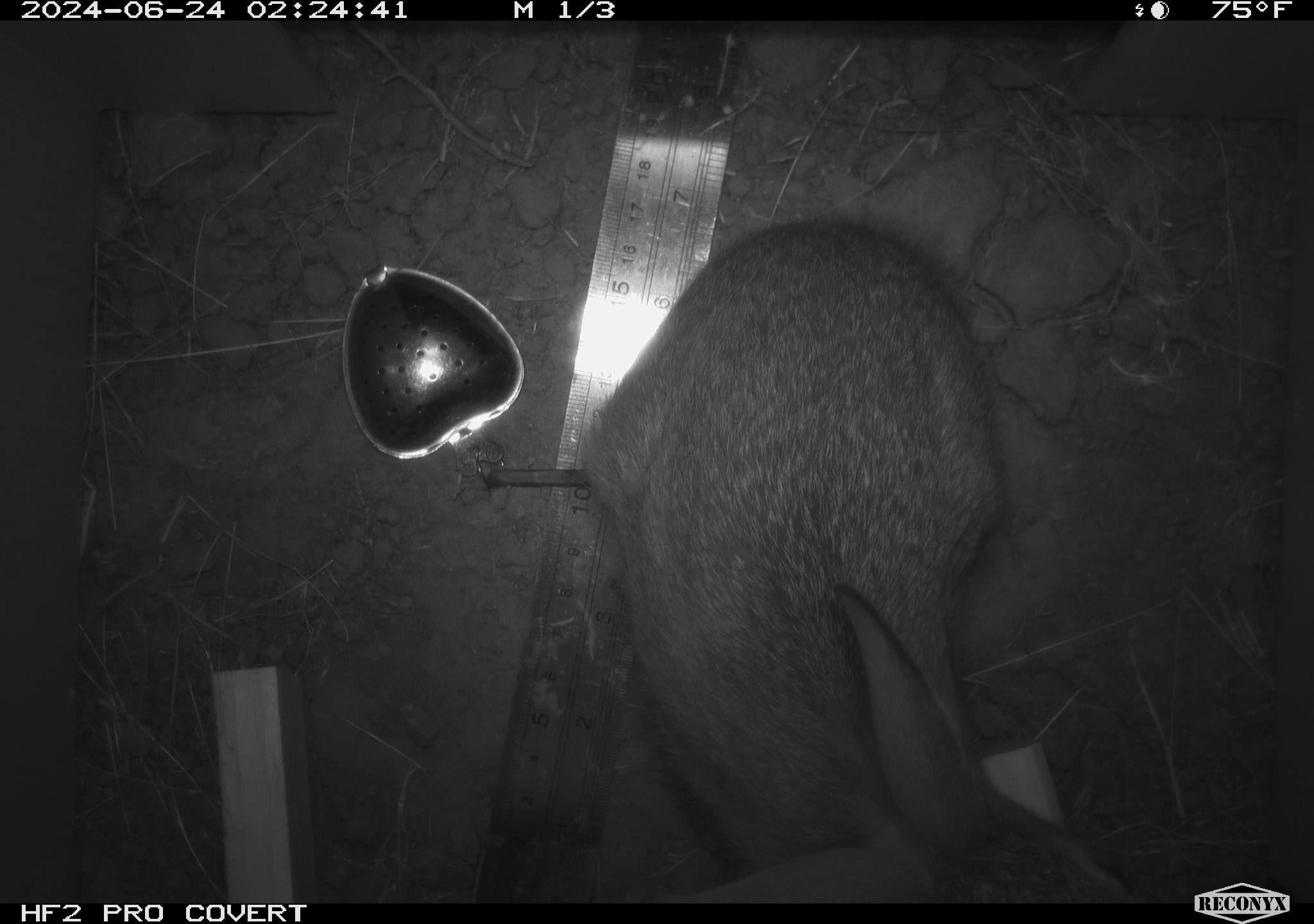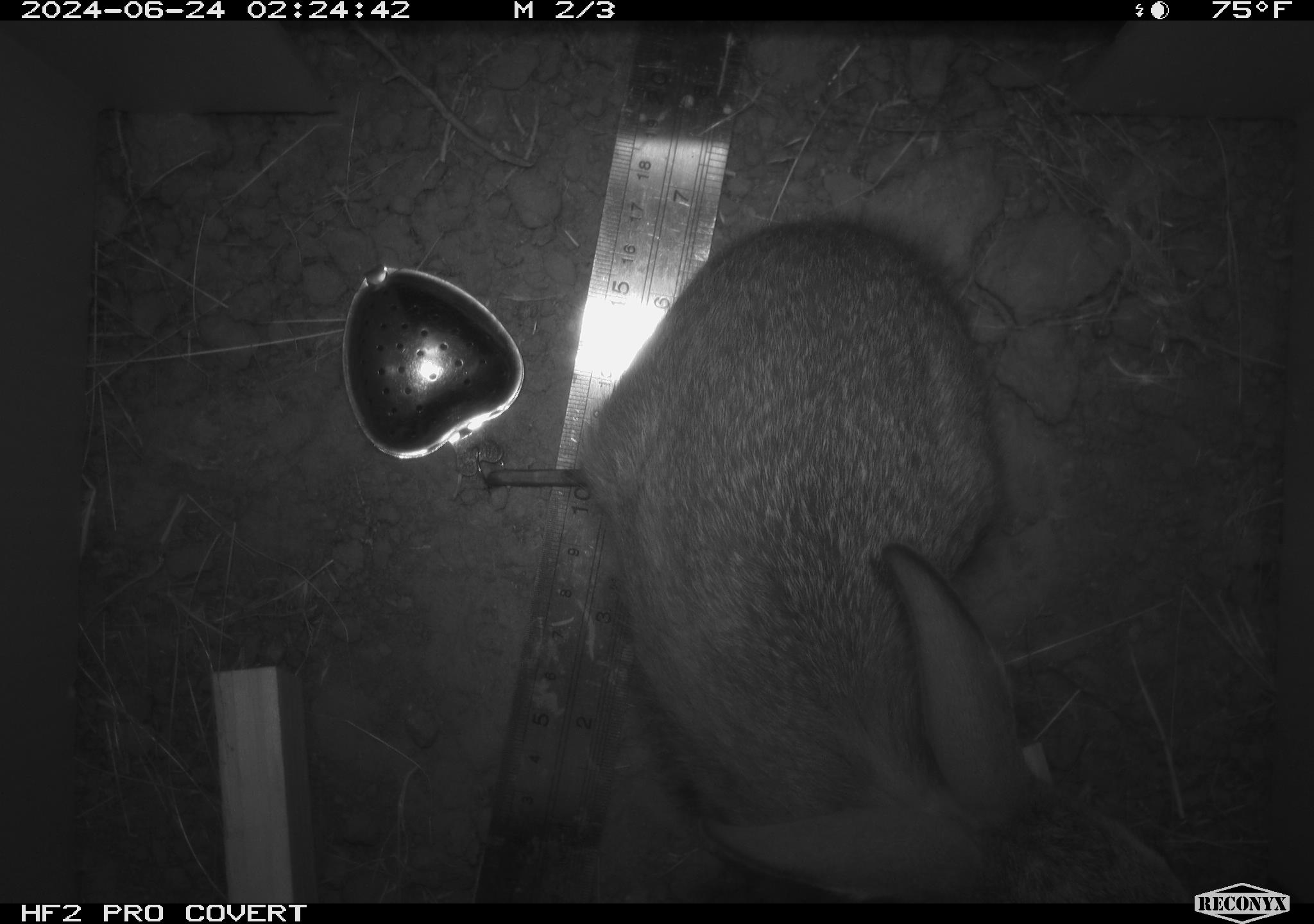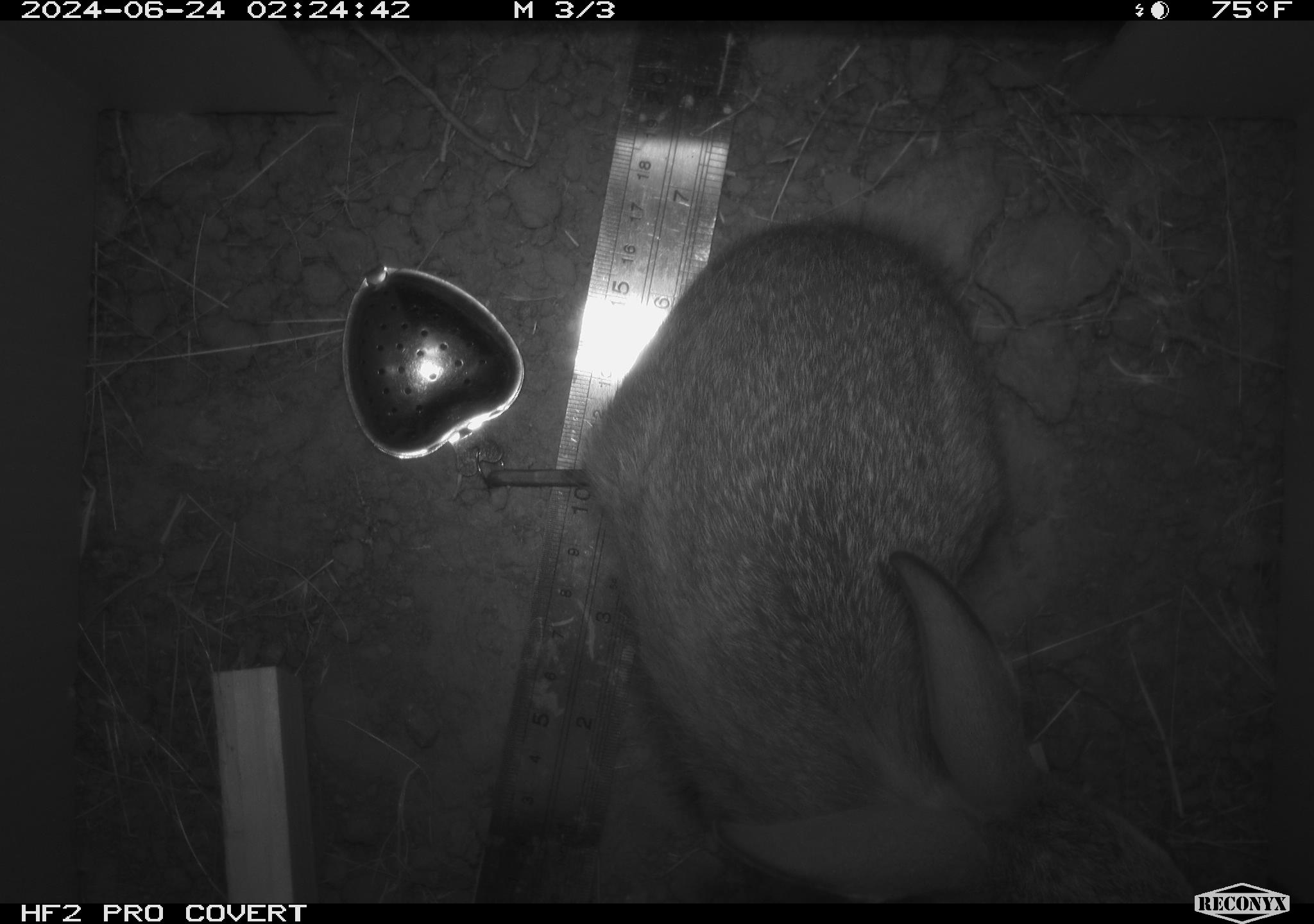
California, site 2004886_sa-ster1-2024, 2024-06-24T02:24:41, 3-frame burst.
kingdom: Animalia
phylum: Chordata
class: Mammalia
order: Lagomorpha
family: Leporidae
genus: Sylvilagus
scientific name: Sylvilagus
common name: cottontail rabbits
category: sylvilagus species